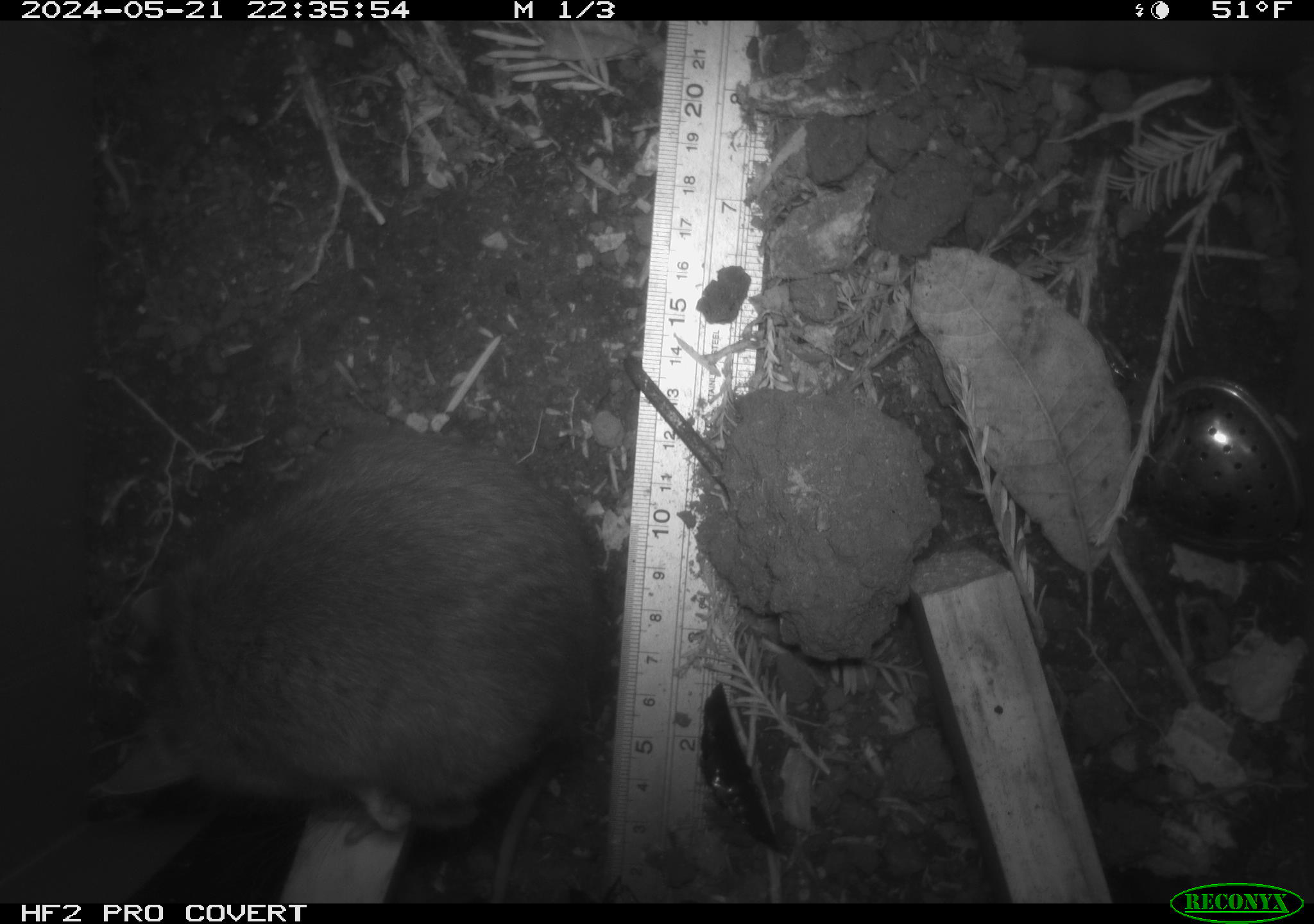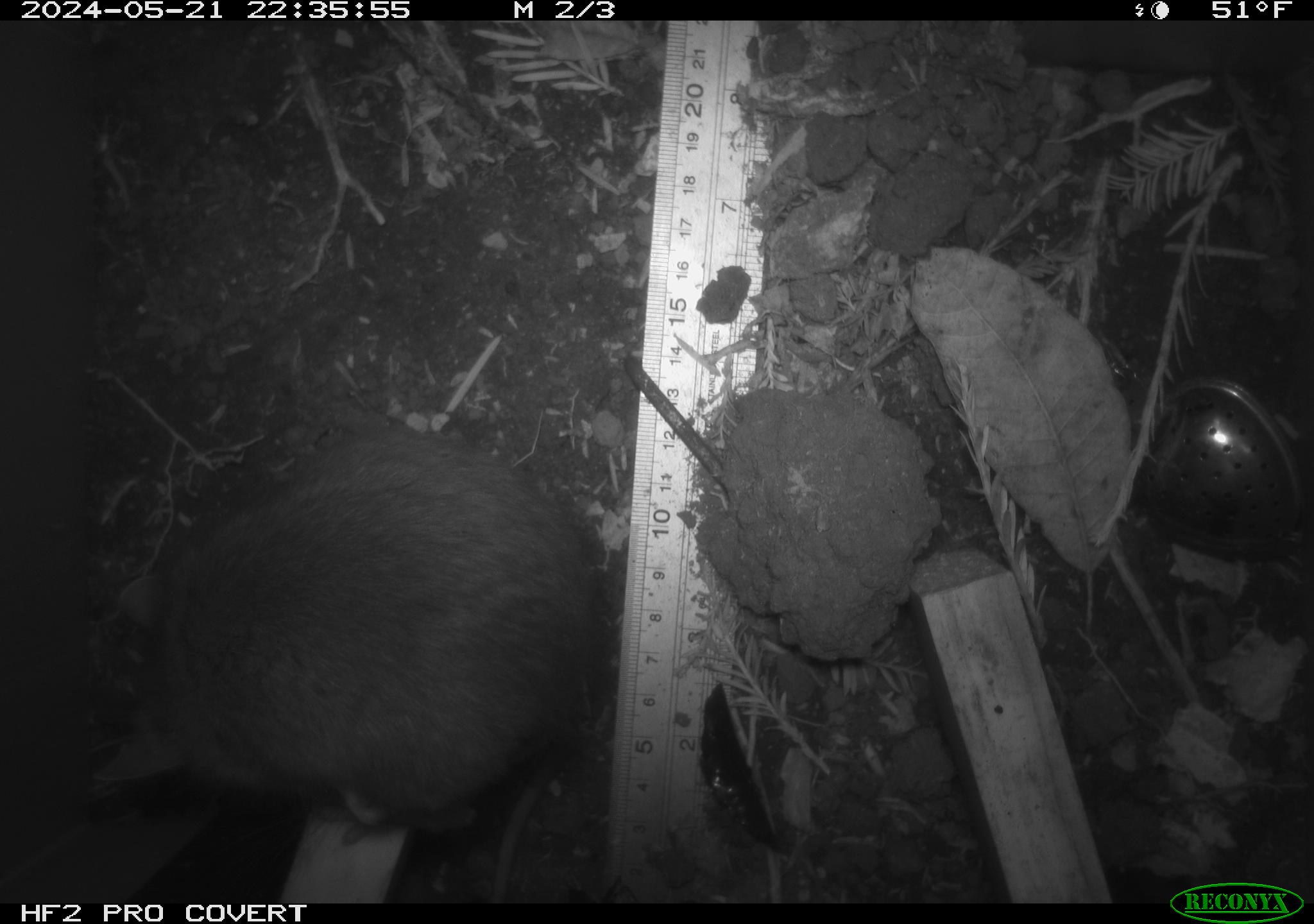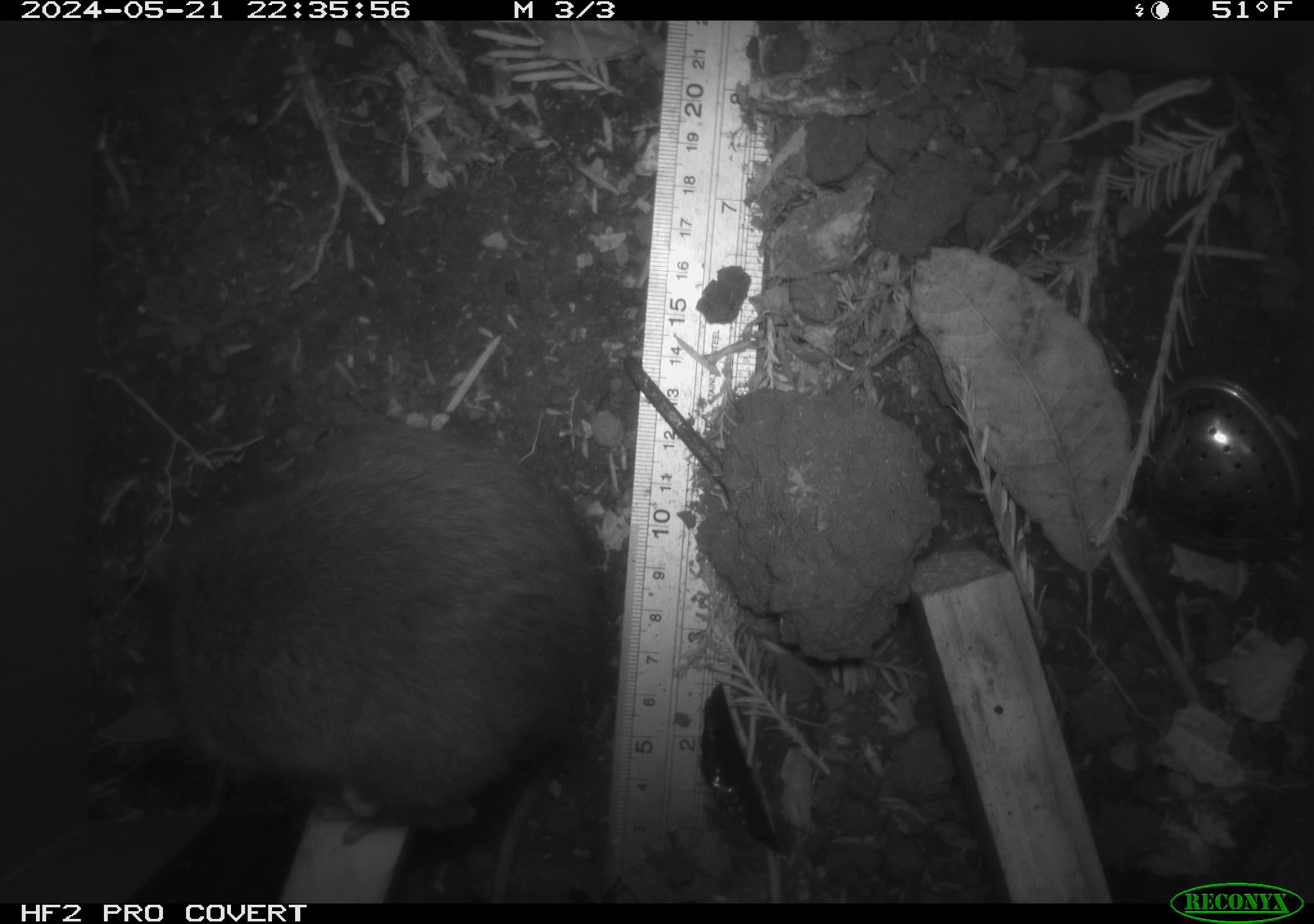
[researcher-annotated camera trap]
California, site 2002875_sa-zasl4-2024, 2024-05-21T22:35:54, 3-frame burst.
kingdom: Animalia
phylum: Chordata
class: Mammalia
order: Rodentia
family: Cricetidae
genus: Neotoma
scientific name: Neotoma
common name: pack rat or woodrat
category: neotoma species